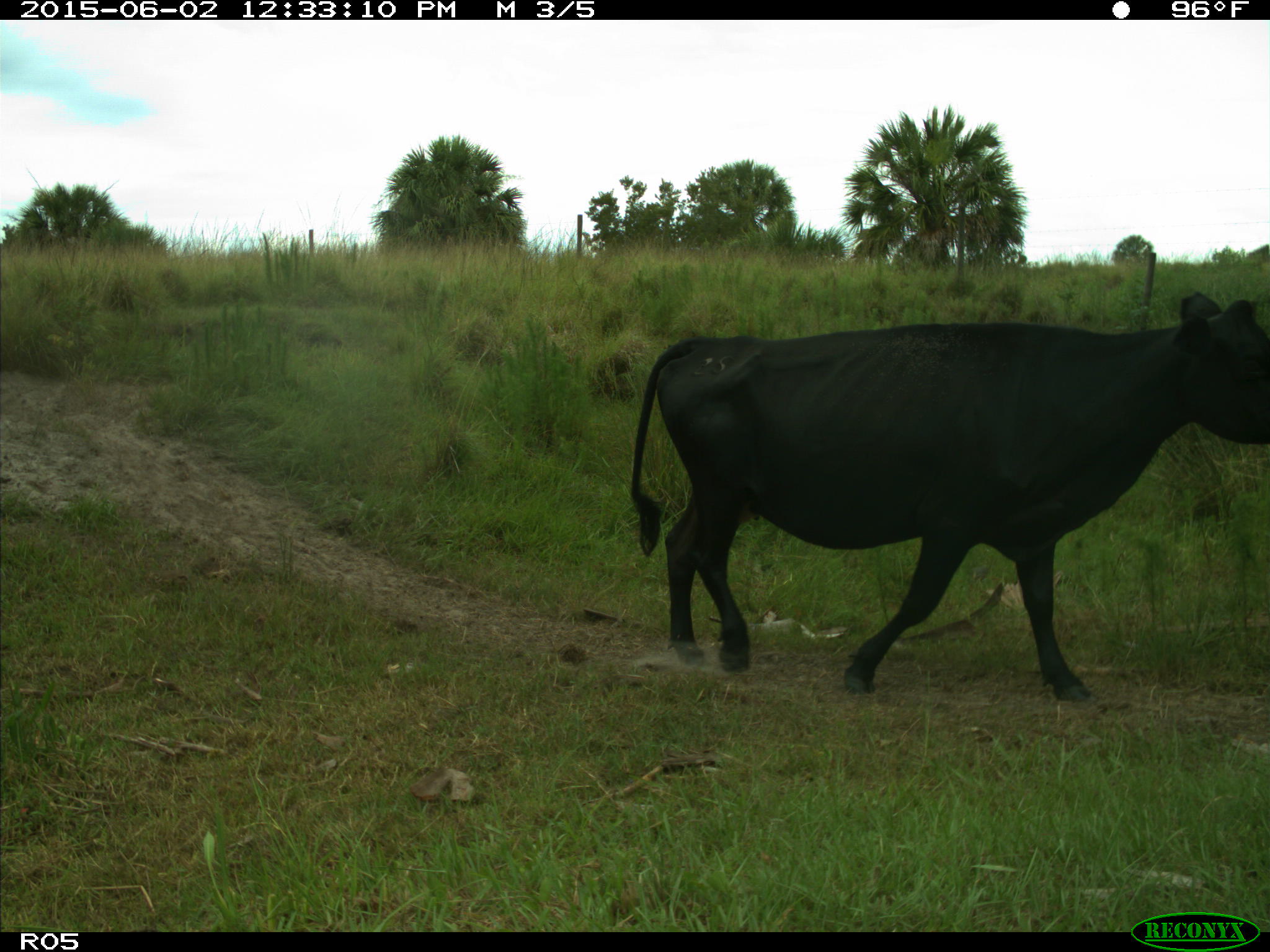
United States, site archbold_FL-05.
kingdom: Animalia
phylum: Chordata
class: Mammalia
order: Artiodactyla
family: Bovidae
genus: Bos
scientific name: Bos taurus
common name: domestic cow